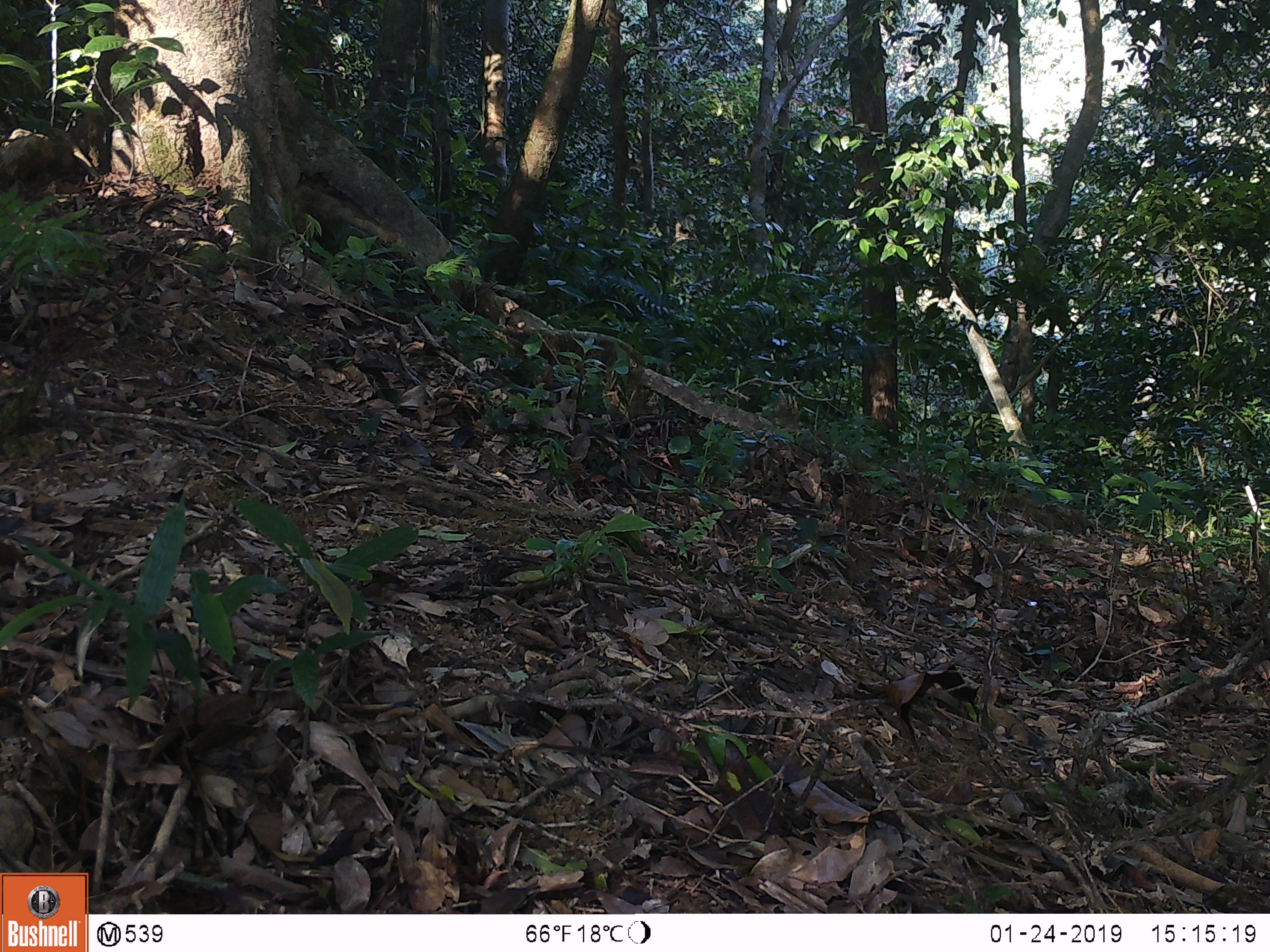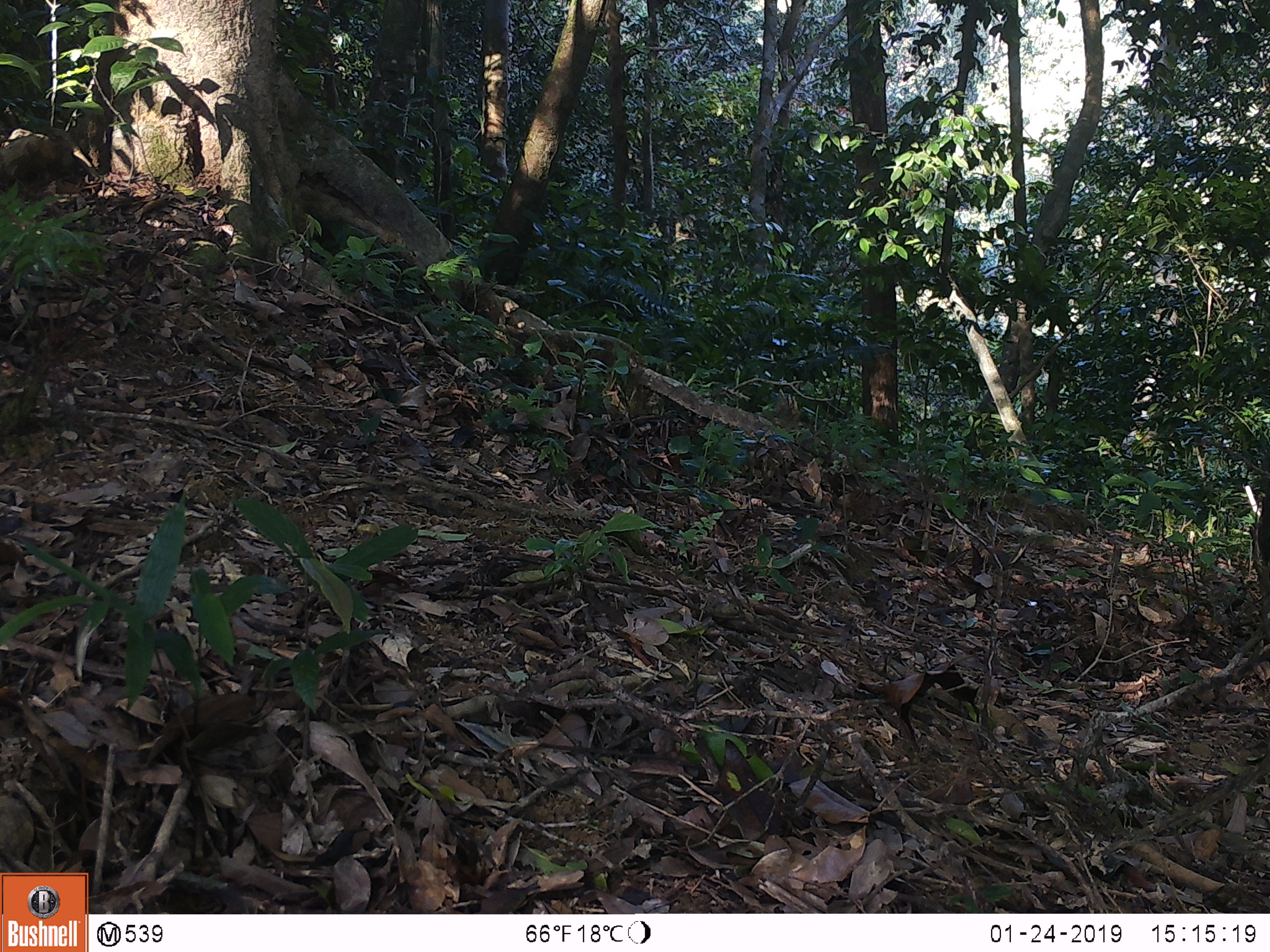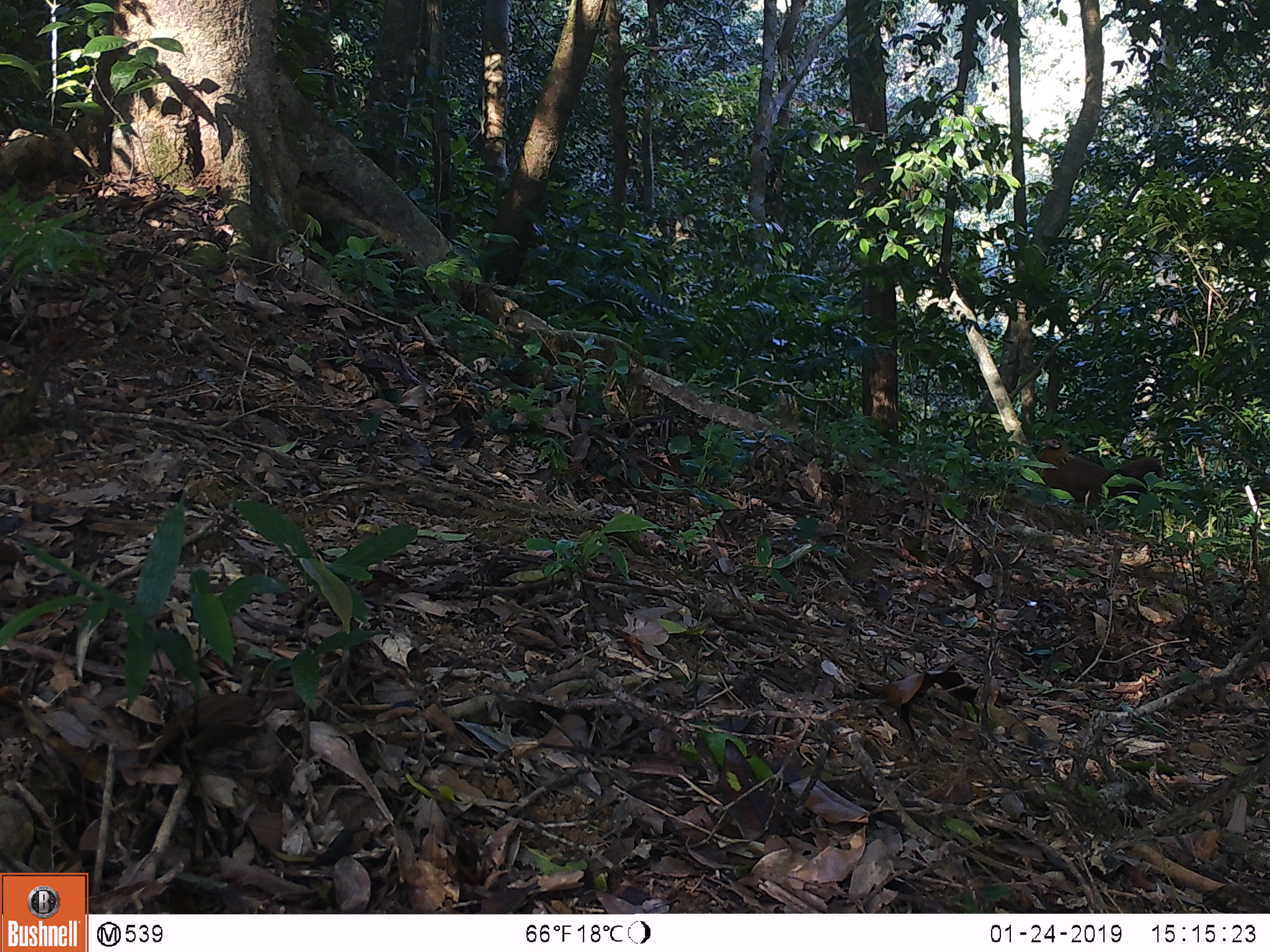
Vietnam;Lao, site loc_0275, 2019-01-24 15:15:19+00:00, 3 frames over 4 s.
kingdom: Animalia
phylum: Chordata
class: Mammalia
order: Artiodactyla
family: Suidae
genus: Sus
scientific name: Sus scrofa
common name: eurasian wild pig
Eurasian wild pig (Sus scrofa). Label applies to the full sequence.